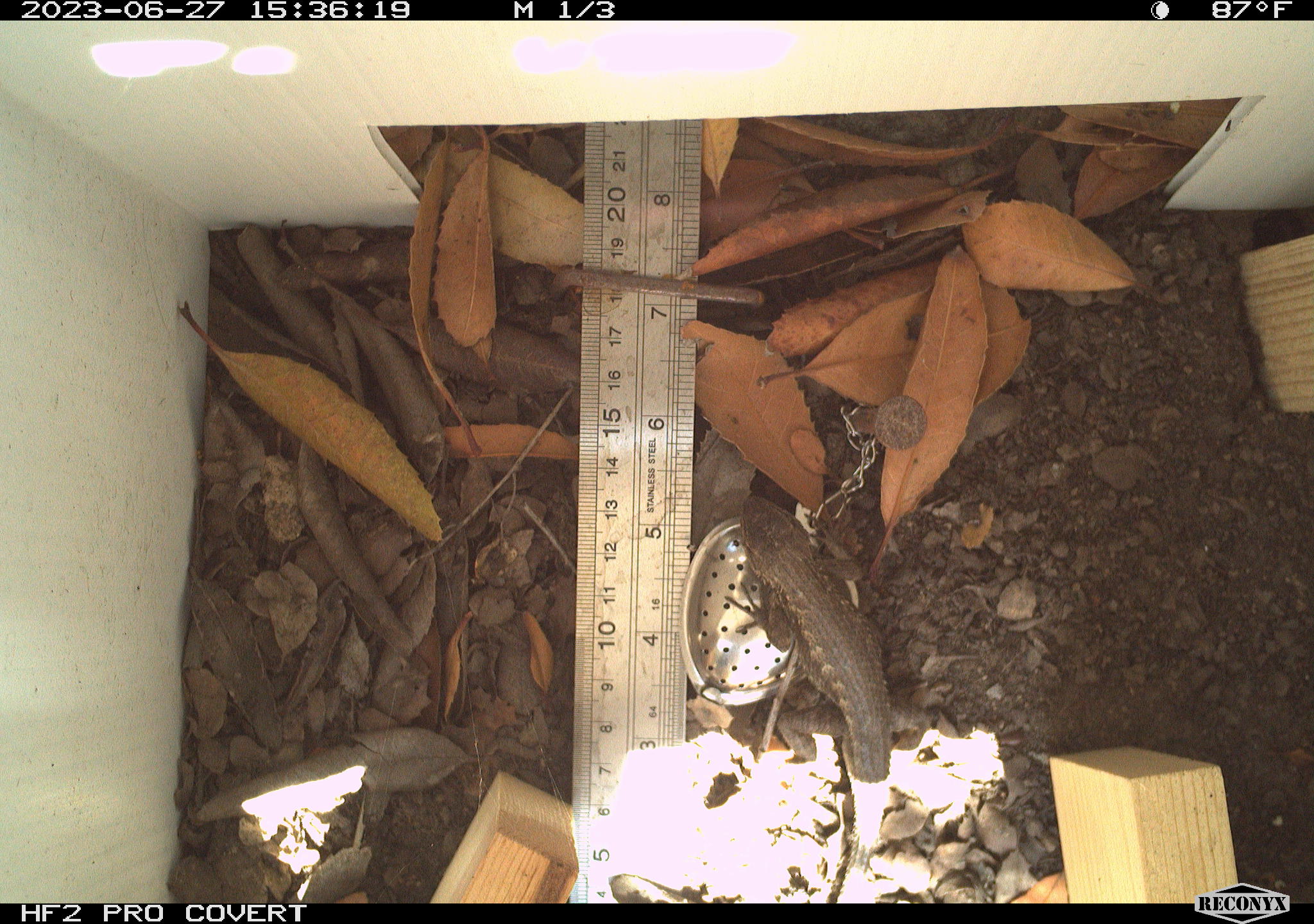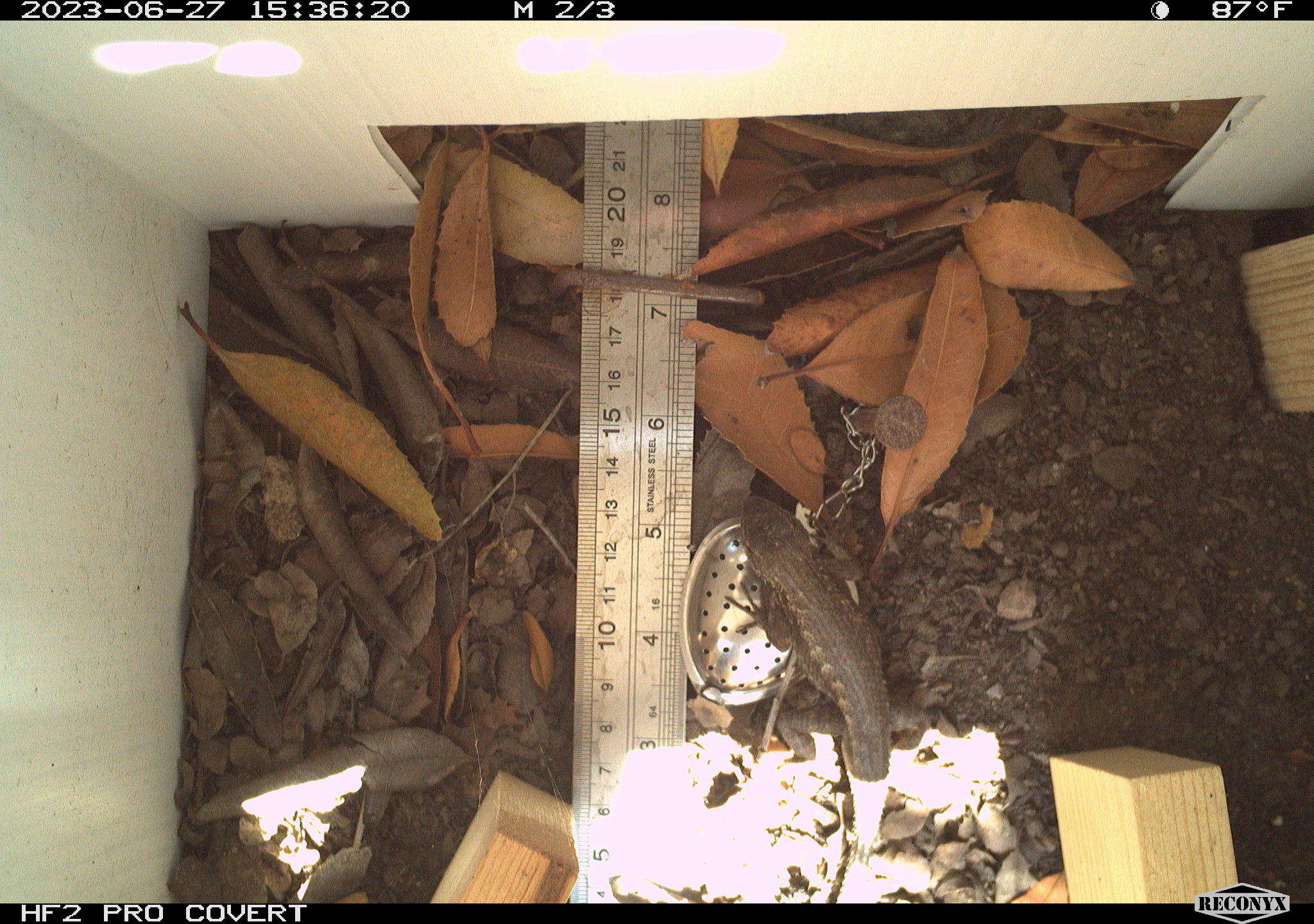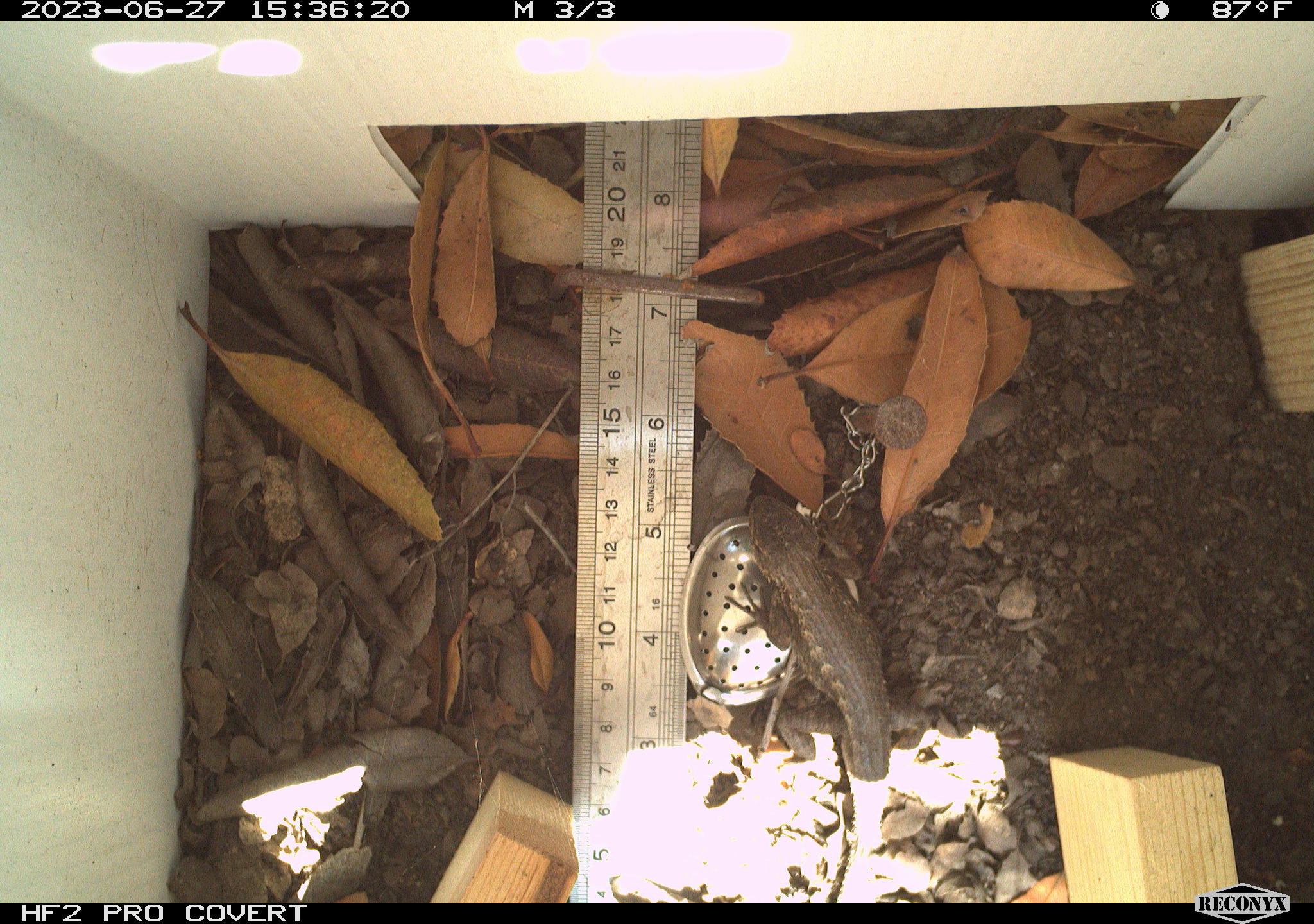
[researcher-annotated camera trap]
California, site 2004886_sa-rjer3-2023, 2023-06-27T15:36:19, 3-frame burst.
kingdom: Animalia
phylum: Chordata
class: Reptilia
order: Squamata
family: Phrynosomatidae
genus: Sceloporus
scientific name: Sceloporus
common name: spiny lizards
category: sceloporus species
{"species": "sceloporus species (spiny lizards) (Sceloporus)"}